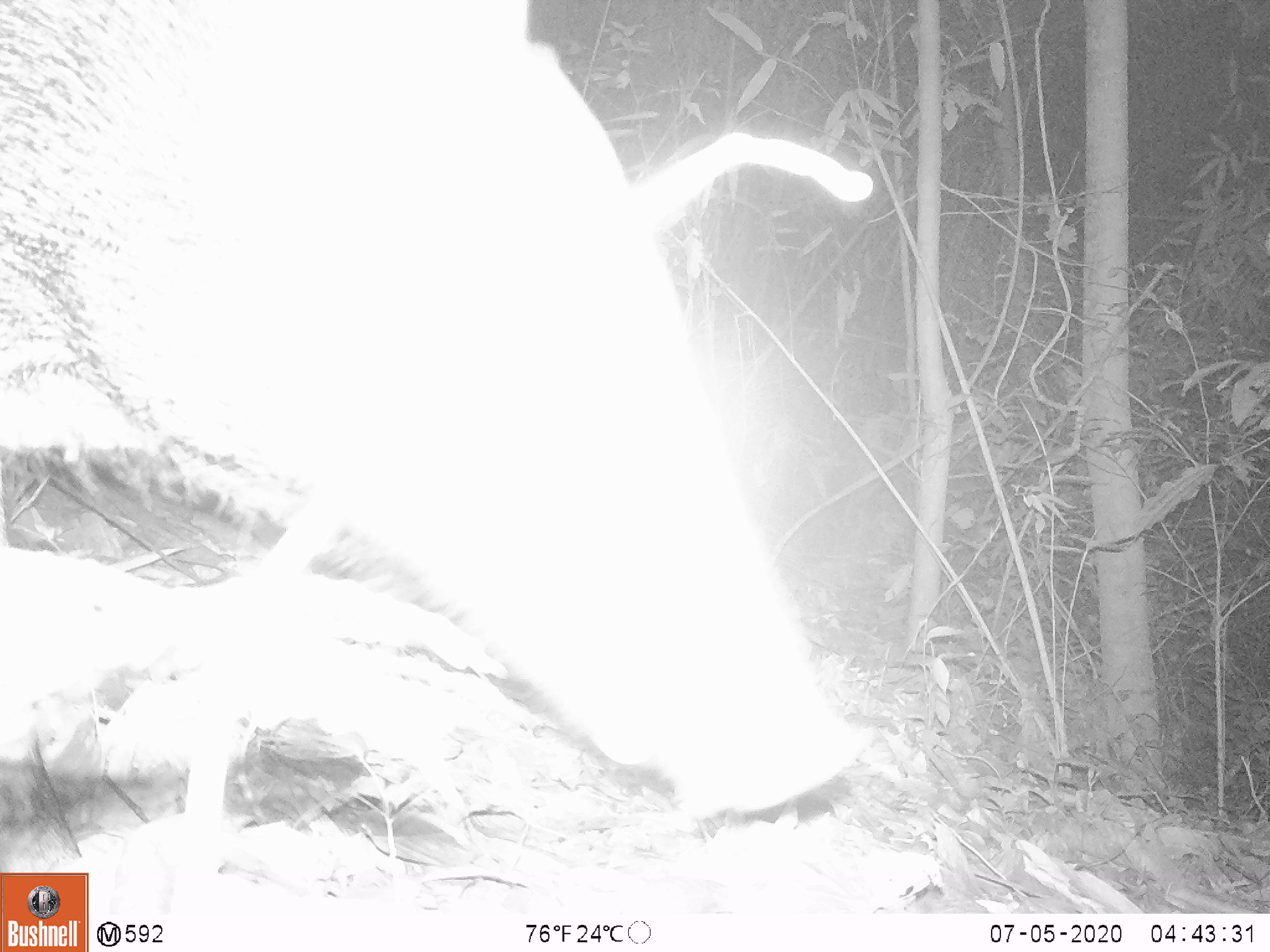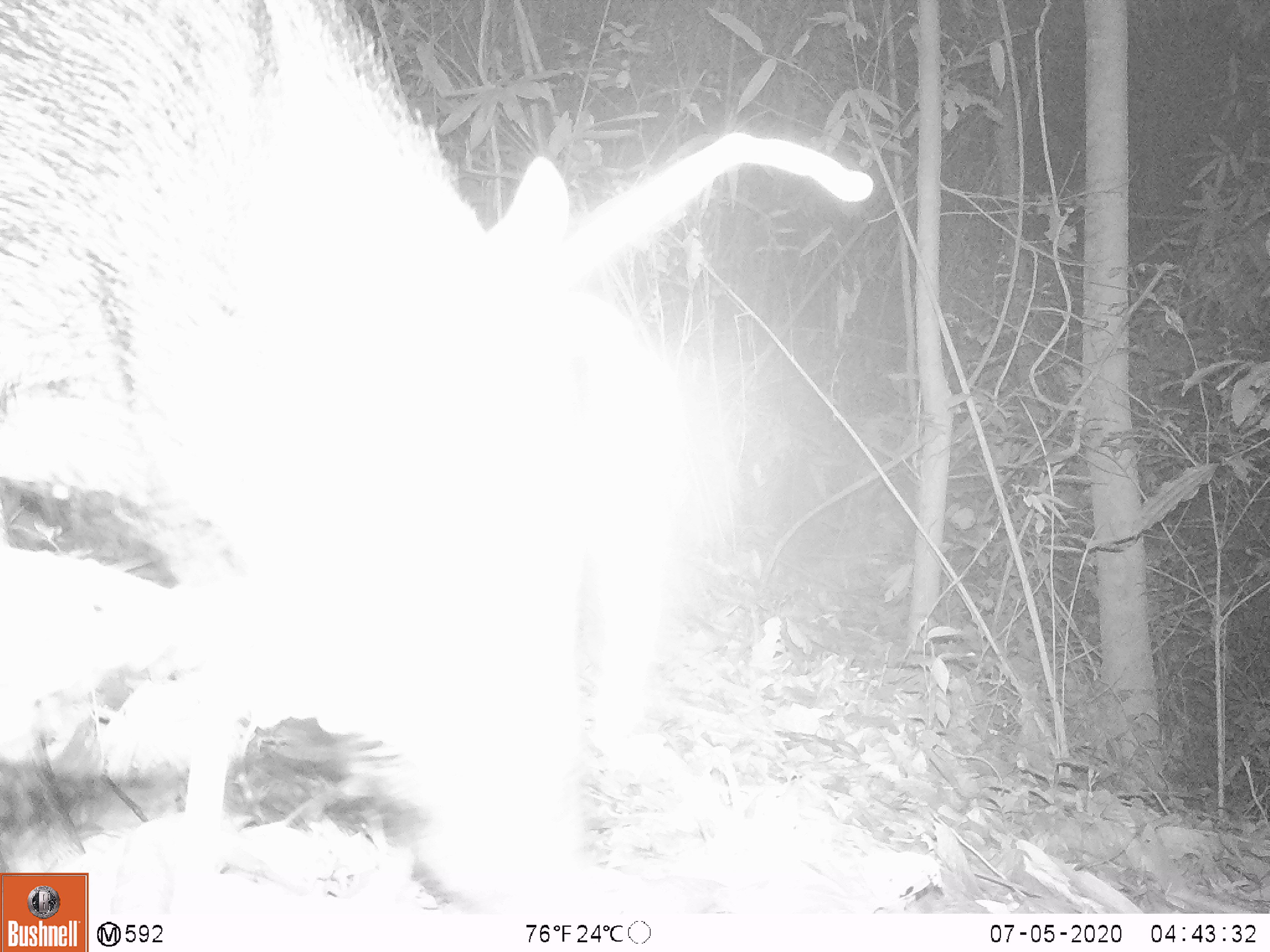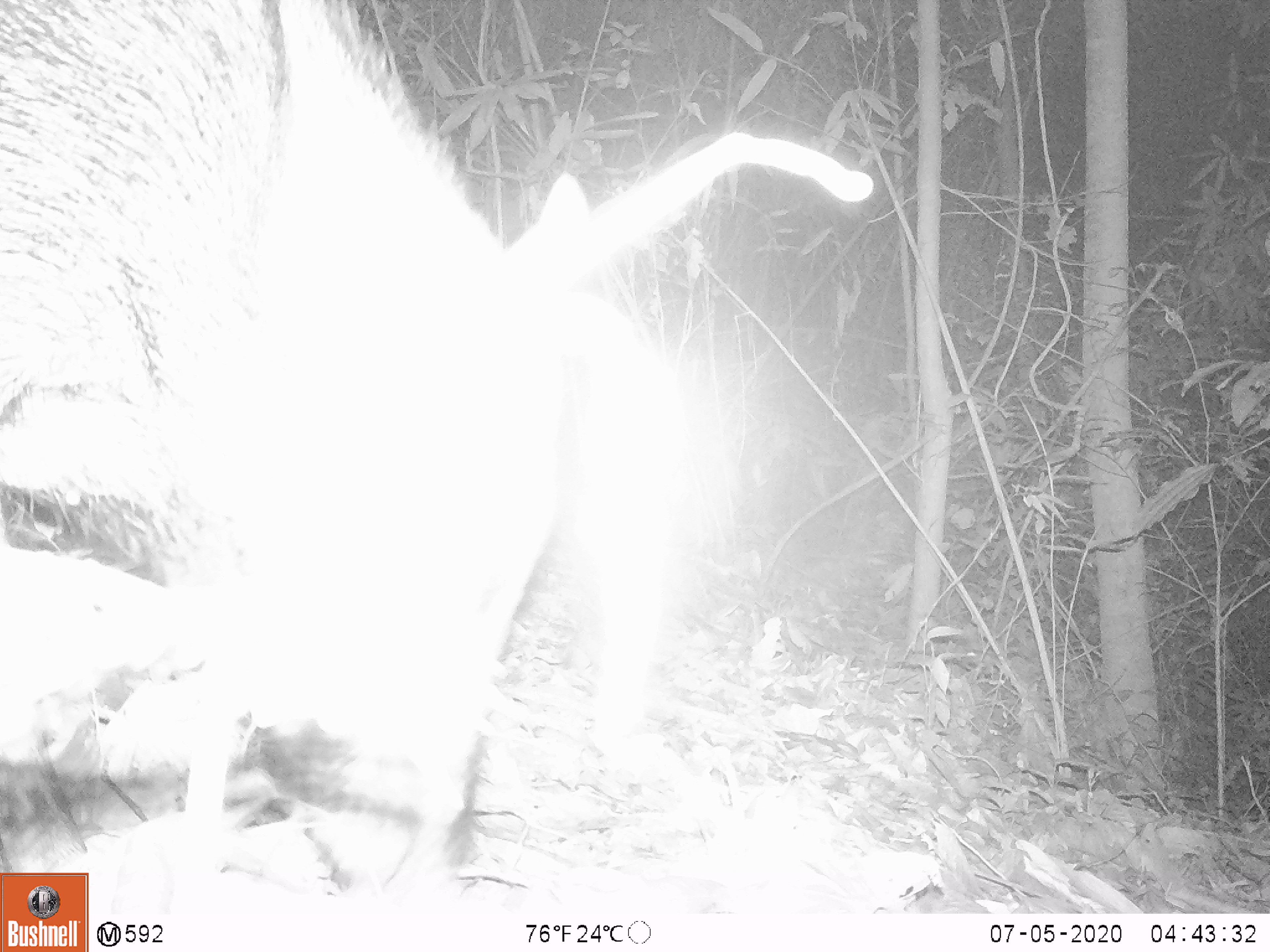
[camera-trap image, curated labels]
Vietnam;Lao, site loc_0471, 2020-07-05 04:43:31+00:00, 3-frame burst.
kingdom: Animalia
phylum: Chordata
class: Mammalia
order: Artiodactyla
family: Suidae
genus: Sus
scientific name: Sus scrofa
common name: eurasian wild pig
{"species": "eurasian wild pig (Sus scrofa)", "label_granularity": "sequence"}